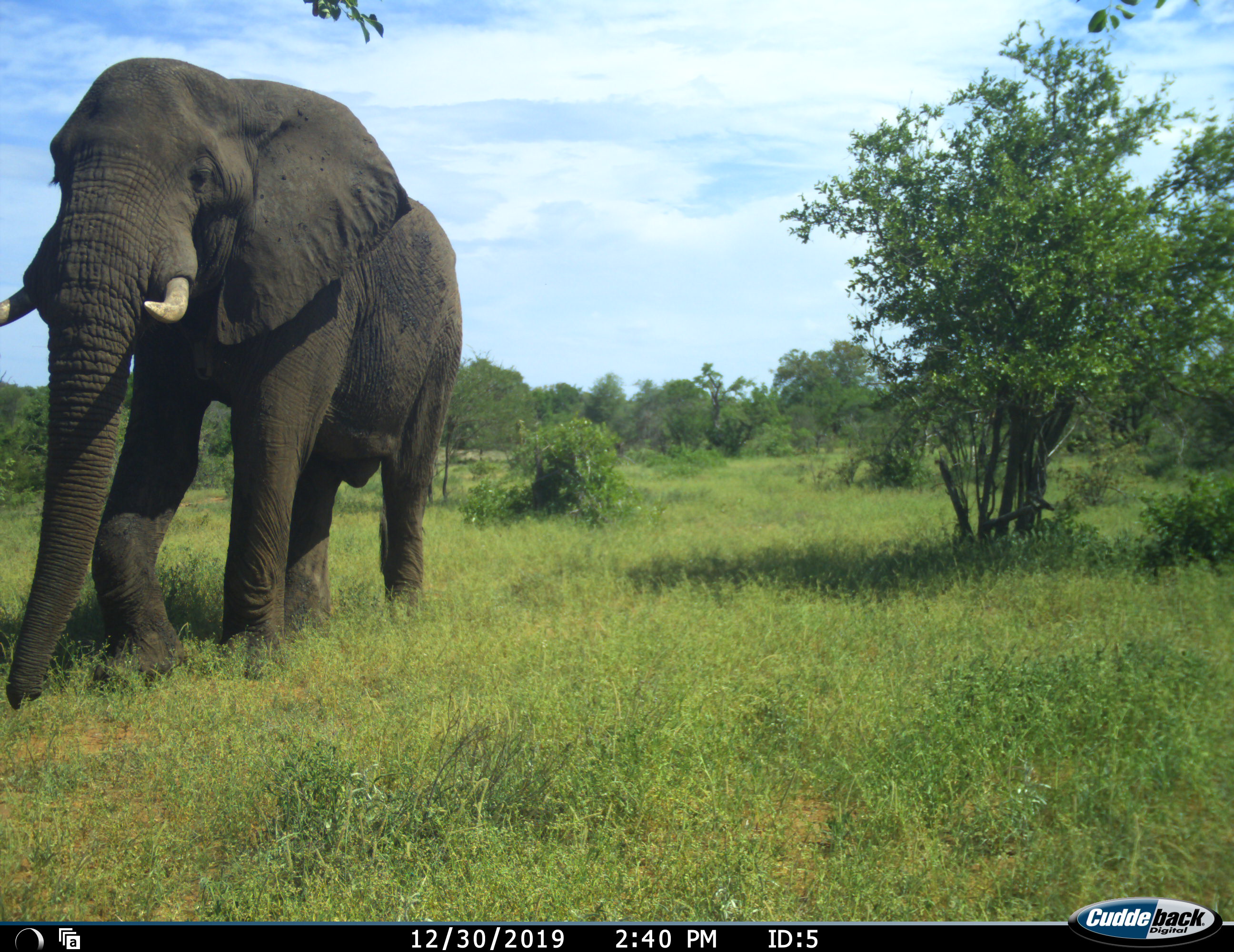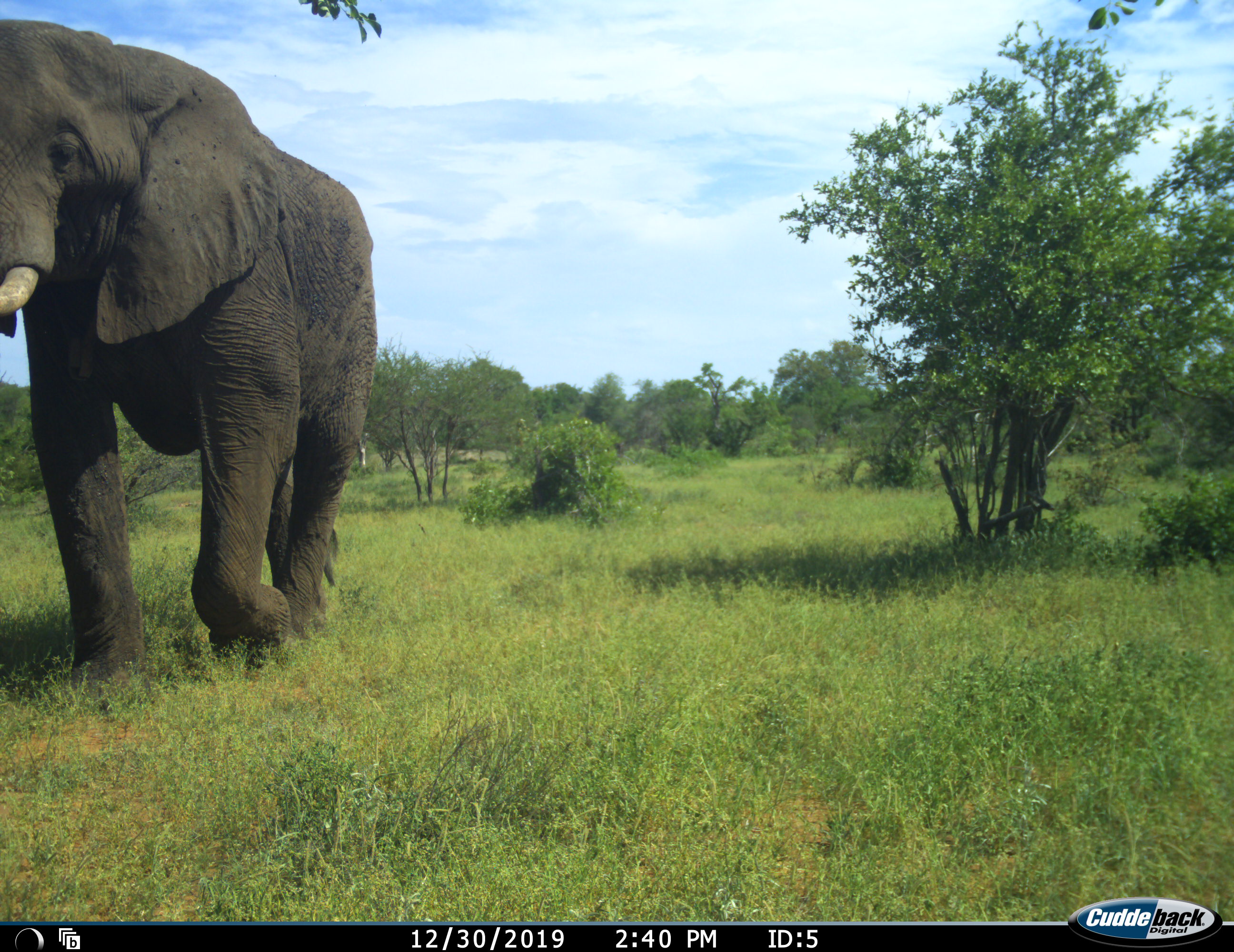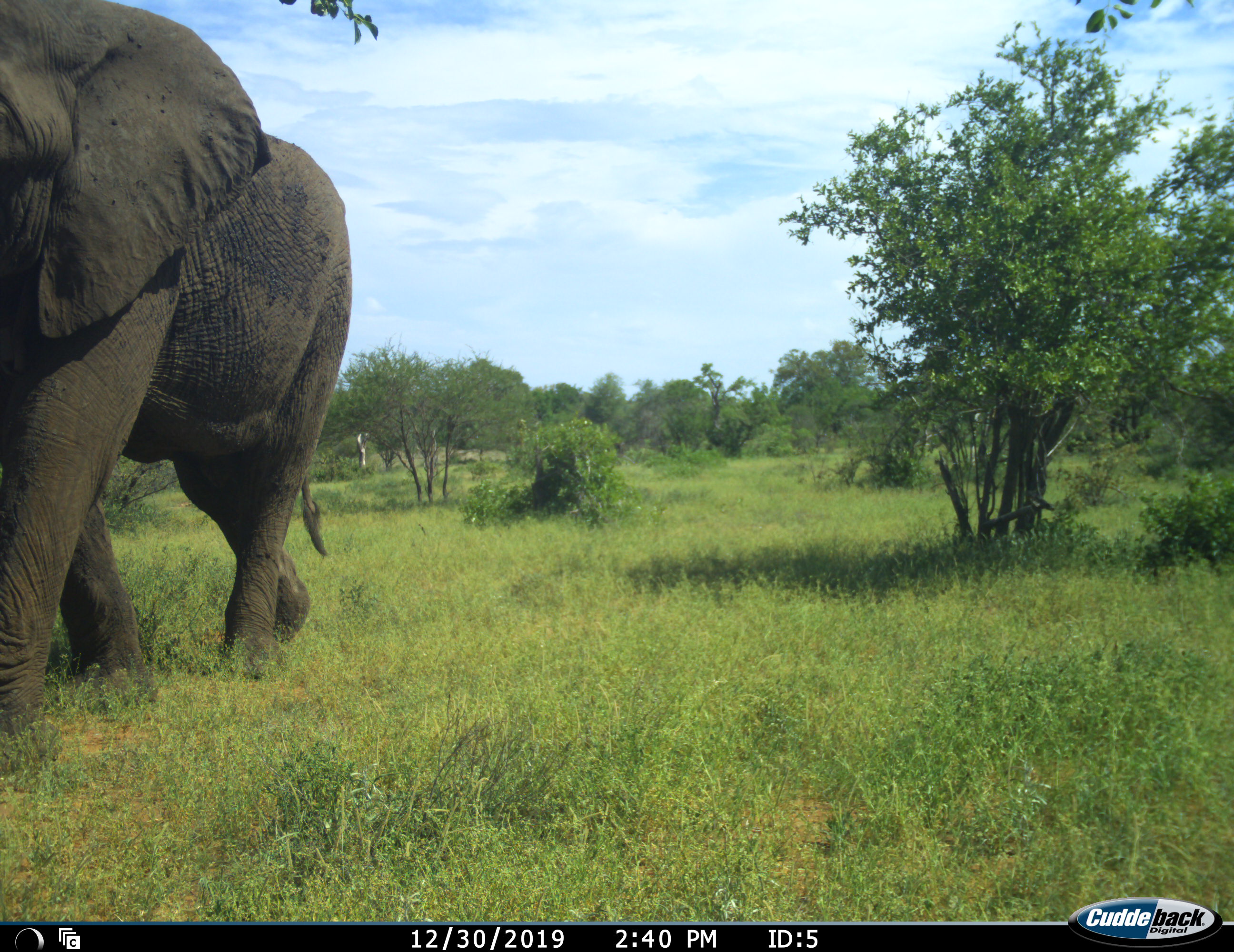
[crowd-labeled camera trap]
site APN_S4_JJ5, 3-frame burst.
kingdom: Animalia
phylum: Chordata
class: Mammalia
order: Proboscidea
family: Elephantidae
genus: Loxodonta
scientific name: Loxodonta africana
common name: african bush elephant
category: elephant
Elephant (african bush elephant) (Loxodonta africana), count 1. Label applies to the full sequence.